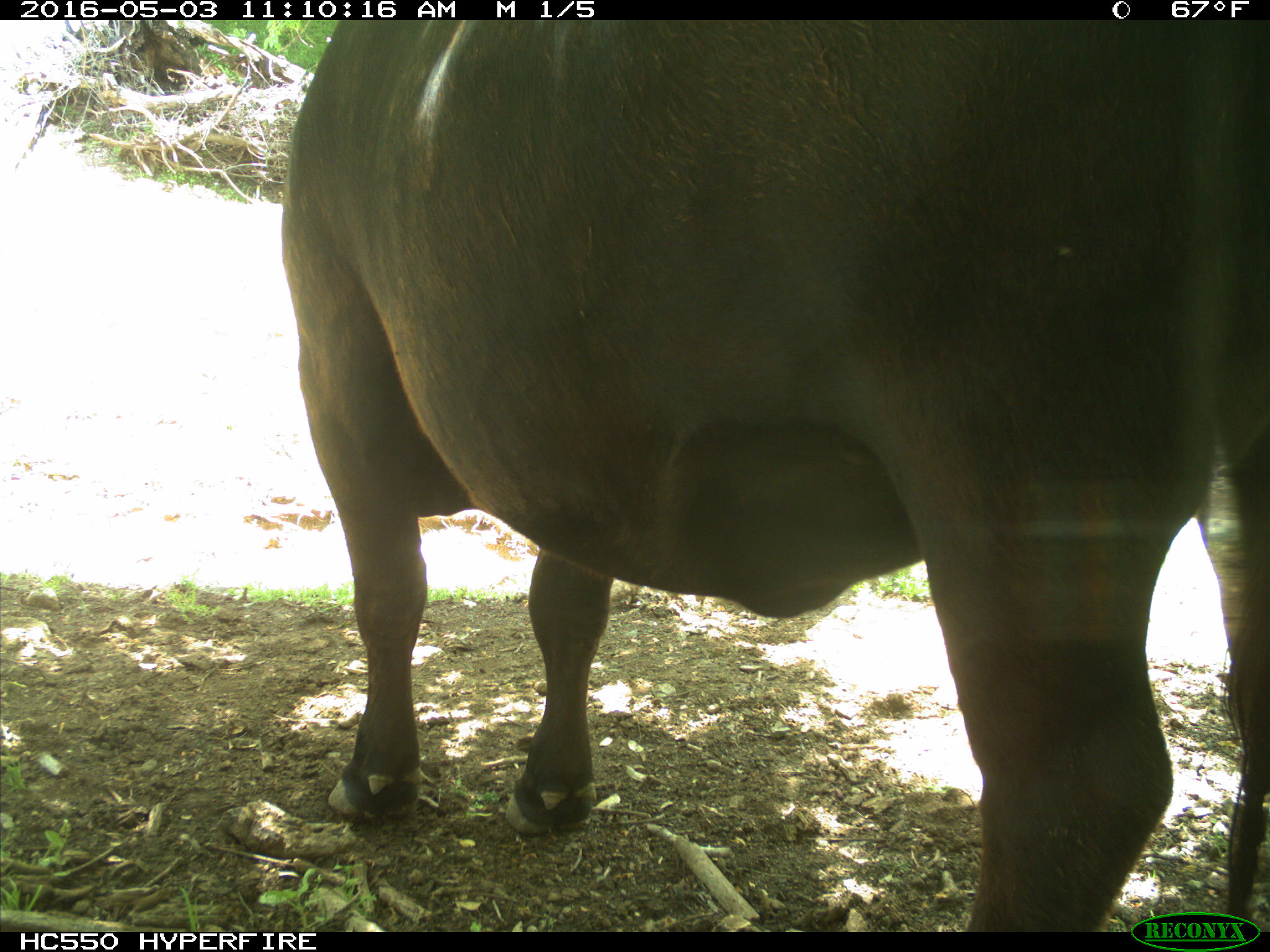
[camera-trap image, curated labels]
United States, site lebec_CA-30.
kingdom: Animalia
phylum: Chordata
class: Mammalia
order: Artiodactyla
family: Bovidae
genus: Bos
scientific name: Bos taurus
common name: domestic cow